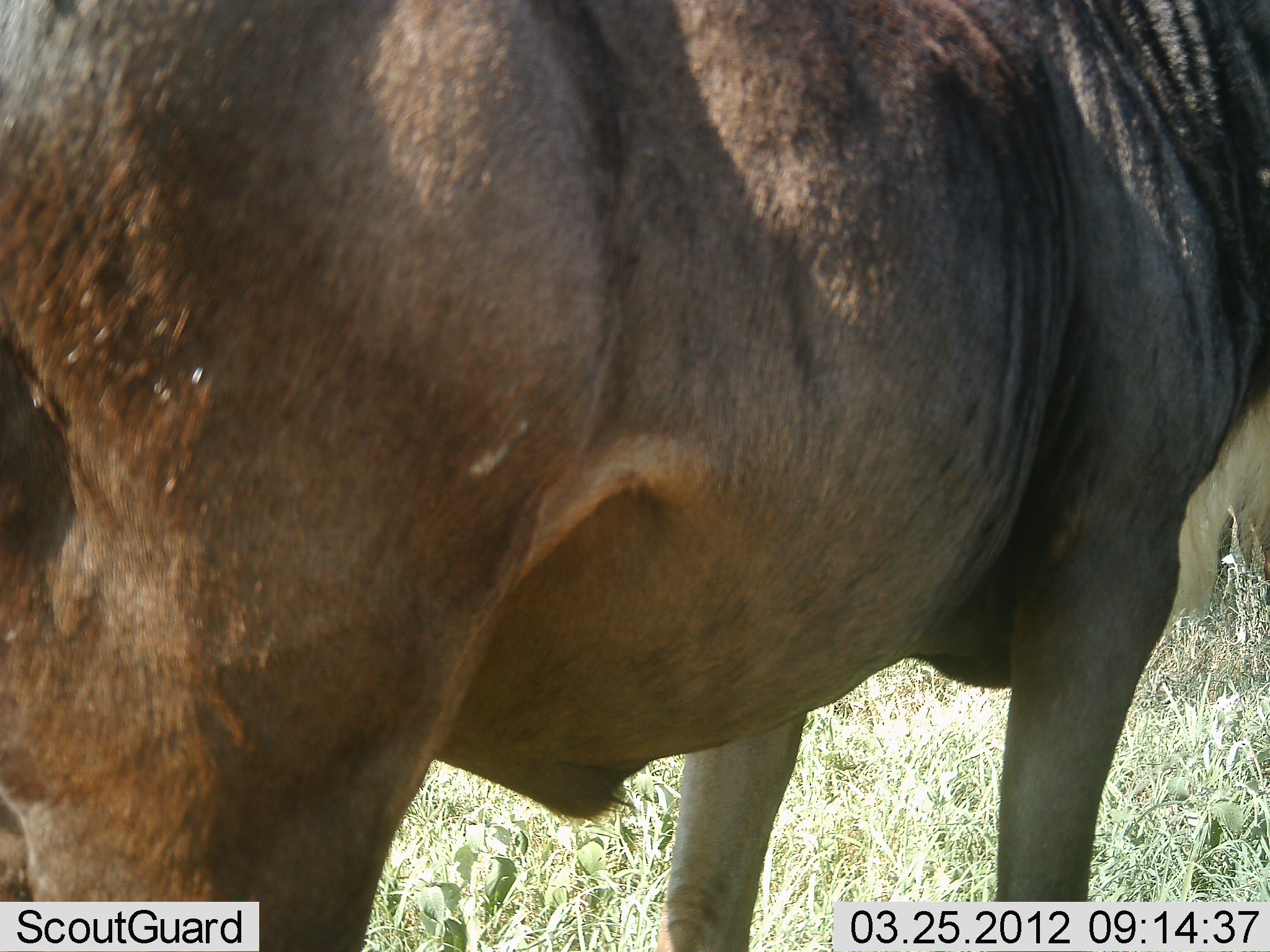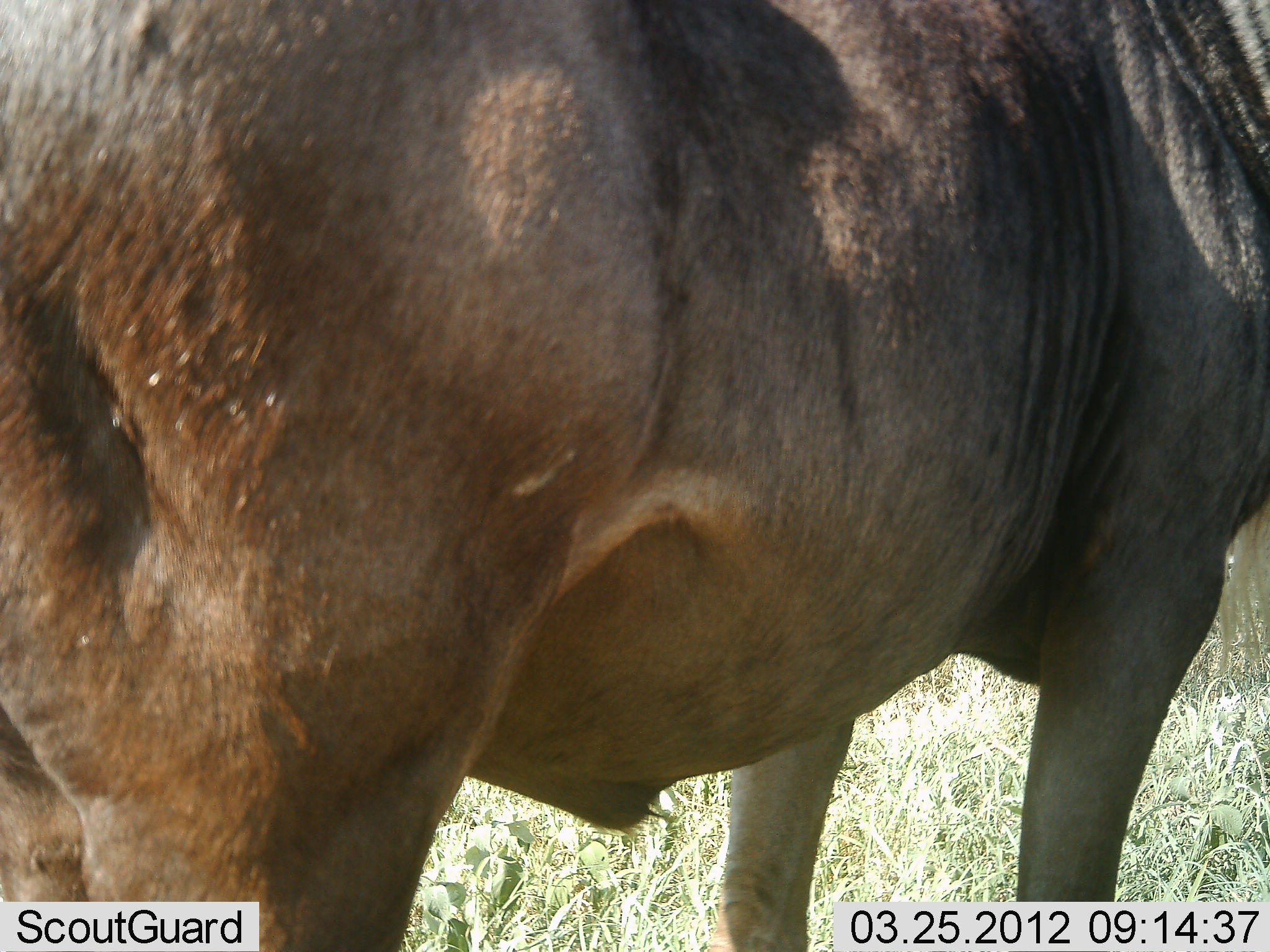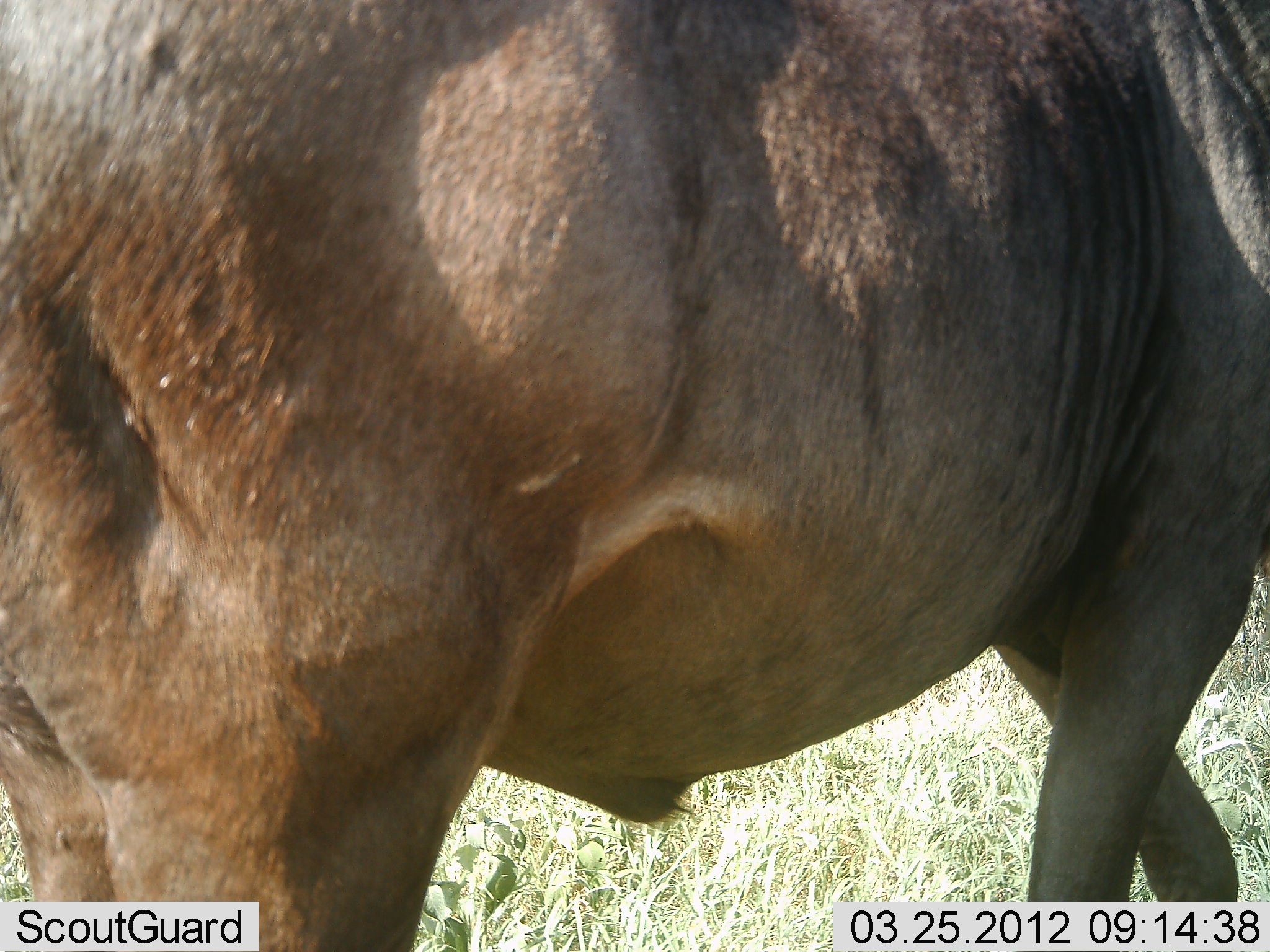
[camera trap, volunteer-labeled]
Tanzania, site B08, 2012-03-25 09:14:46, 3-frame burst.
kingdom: Animalia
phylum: Chordata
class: Mammalia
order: Artiodactyla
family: Bovidae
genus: Connochaetes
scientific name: Connochaetes taurinus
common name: blue wildebeest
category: wildebeest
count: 1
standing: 71%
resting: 0%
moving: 29%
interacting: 0%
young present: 0%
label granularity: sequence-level